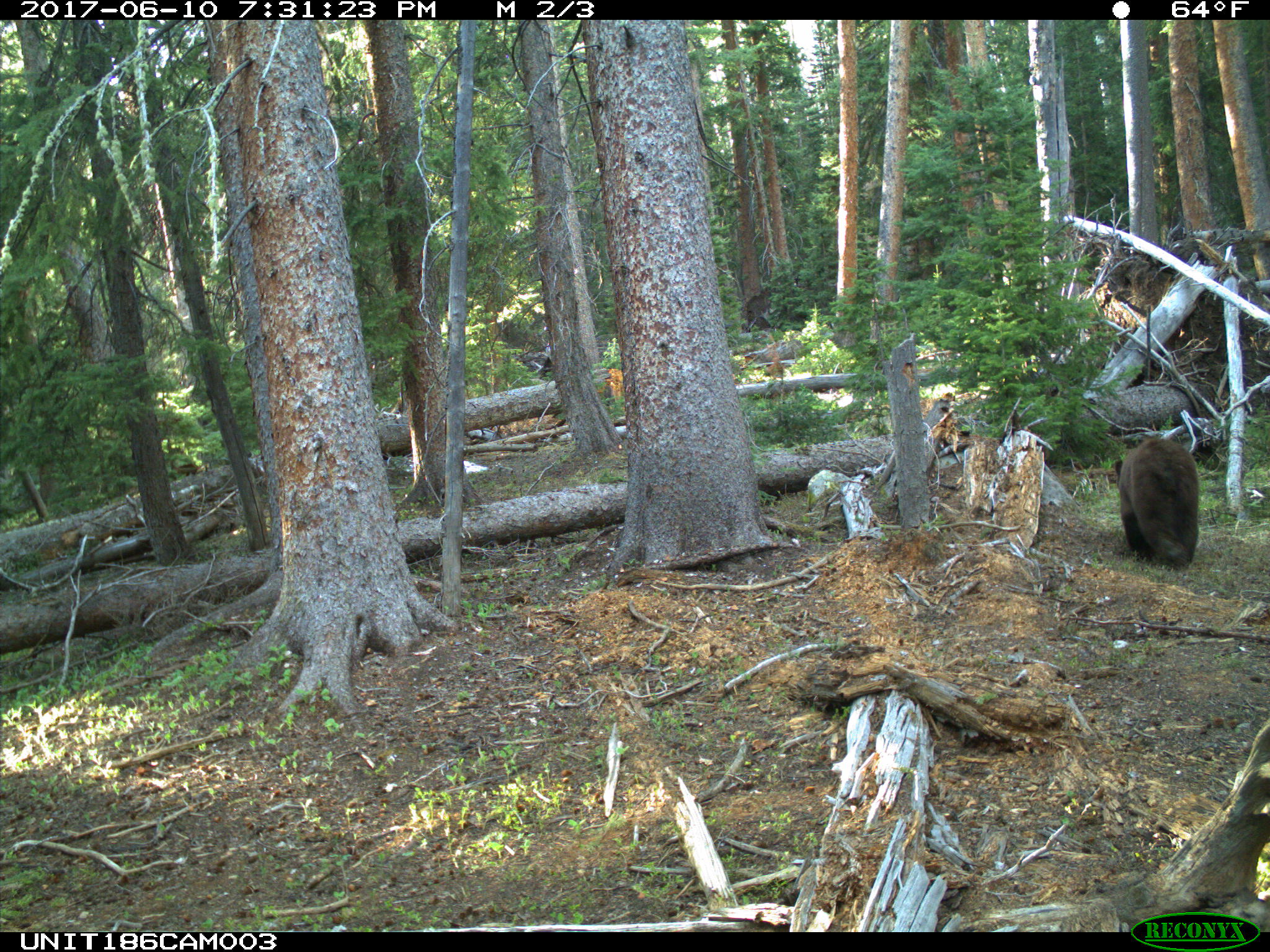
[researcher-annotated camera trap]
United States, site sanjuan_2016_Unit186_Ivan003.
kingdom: Animalia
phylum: Chordata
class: Mammalia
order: Carnivora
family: Ursidae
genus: Ursus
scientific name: Ursus americanus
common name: american black bear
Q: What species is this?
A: Ursus americanus (american black bear).